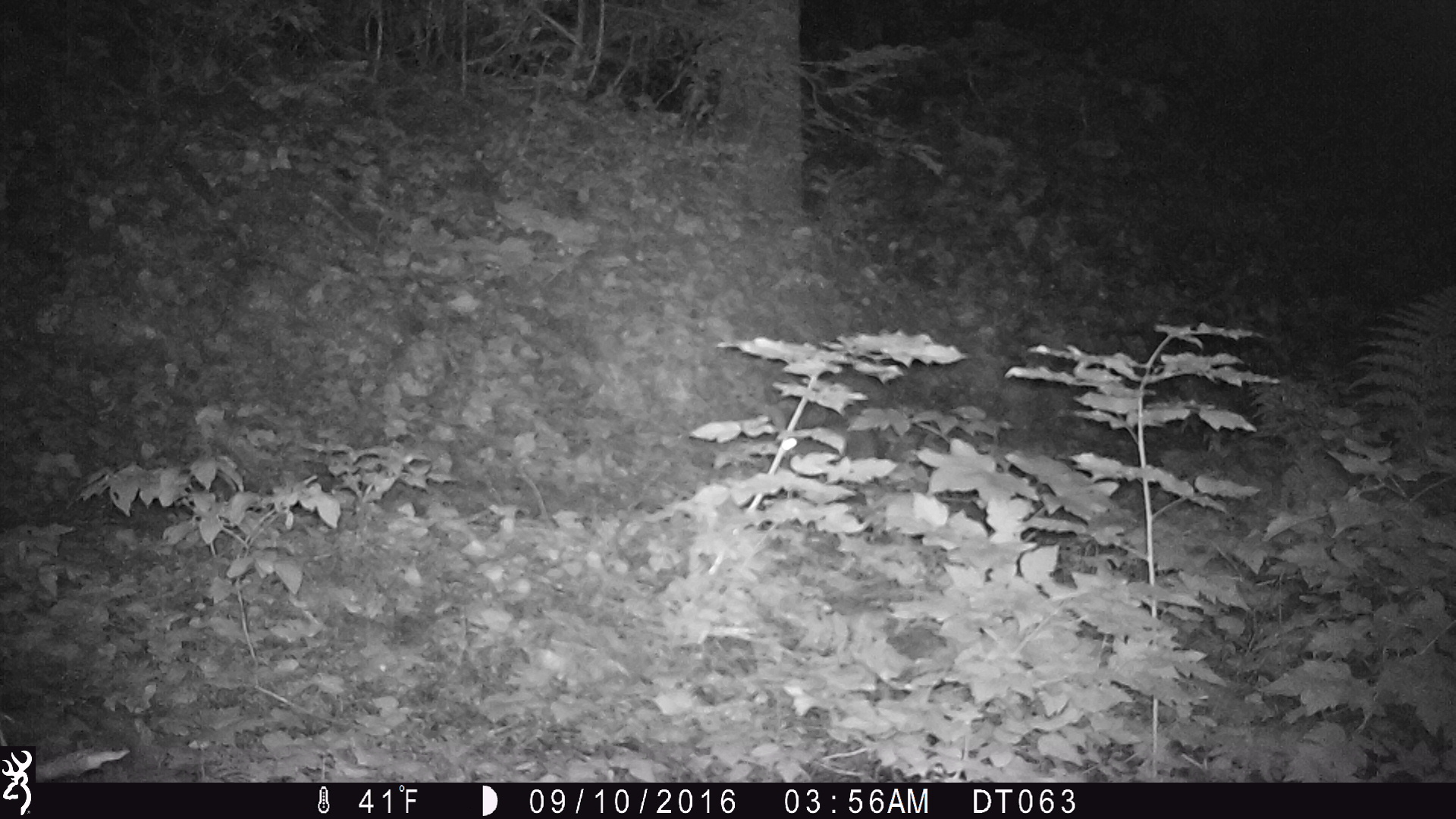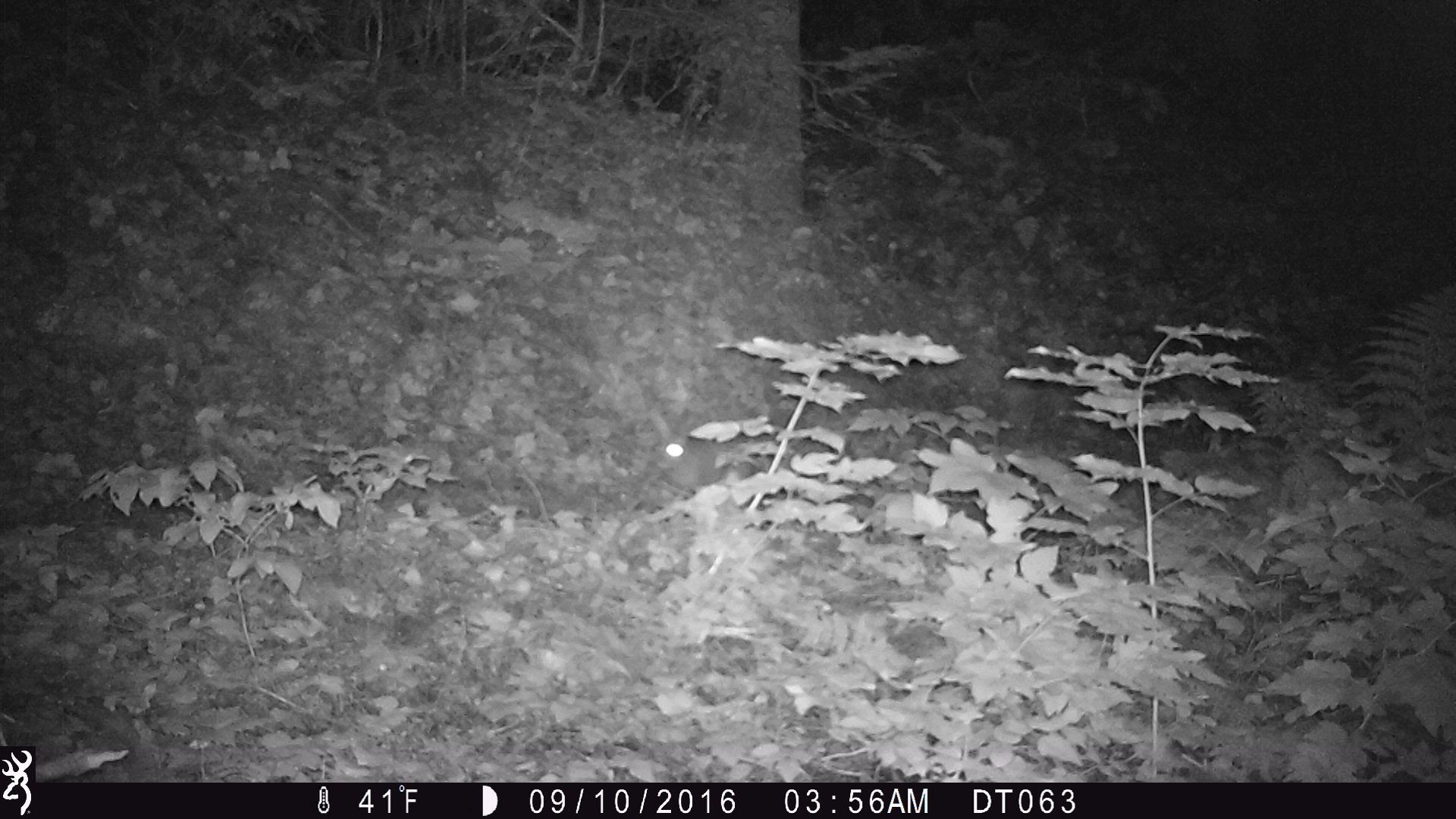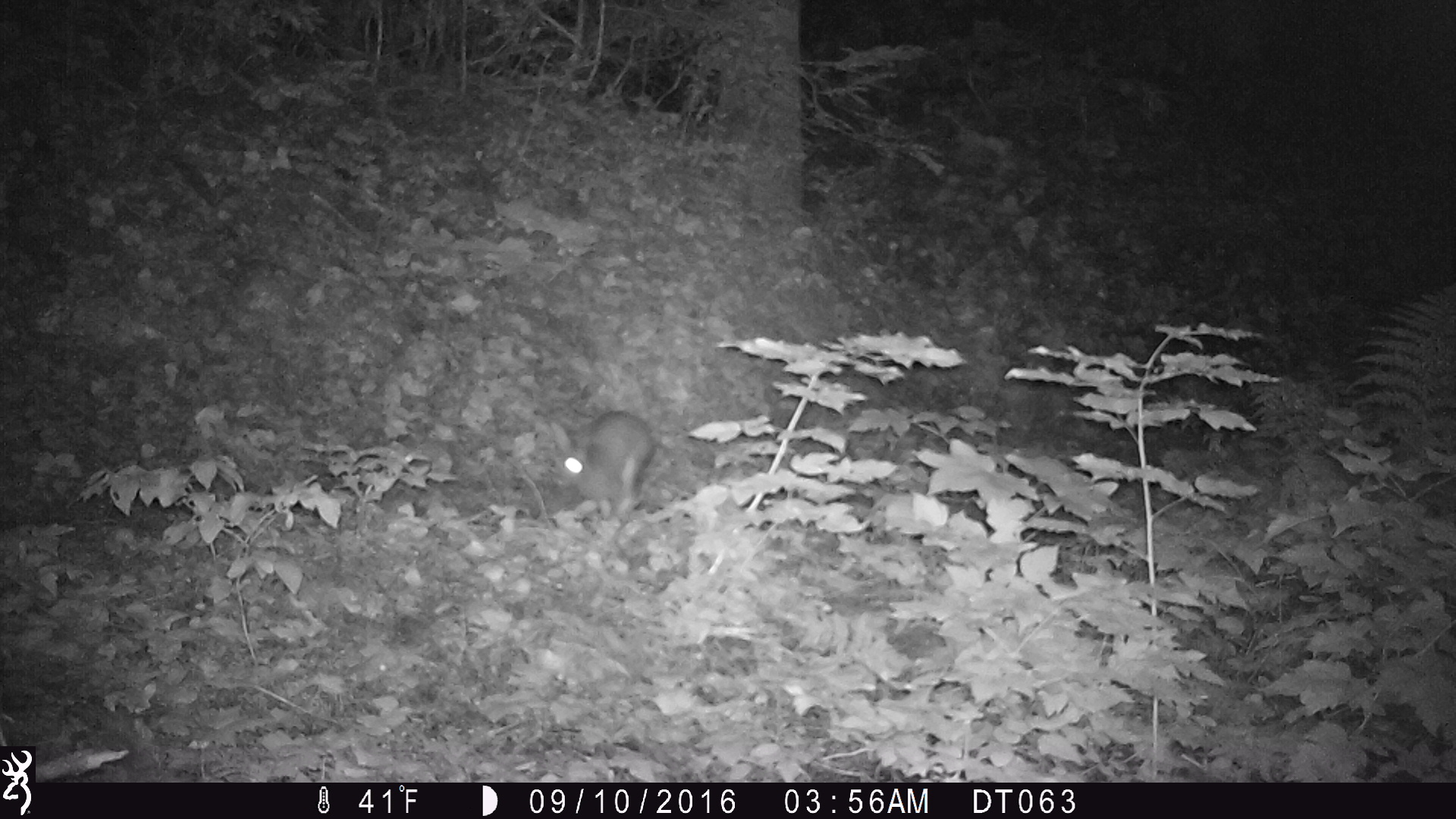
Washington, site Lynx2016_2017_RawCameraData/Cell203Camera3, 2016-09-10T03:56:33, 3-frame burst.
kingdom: Animalia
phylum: Chordata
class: Mammalia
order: Lagomorpha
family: Leporidae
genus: Lepus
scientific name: Lepus americanus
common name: snowshoe hare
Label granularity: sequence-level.